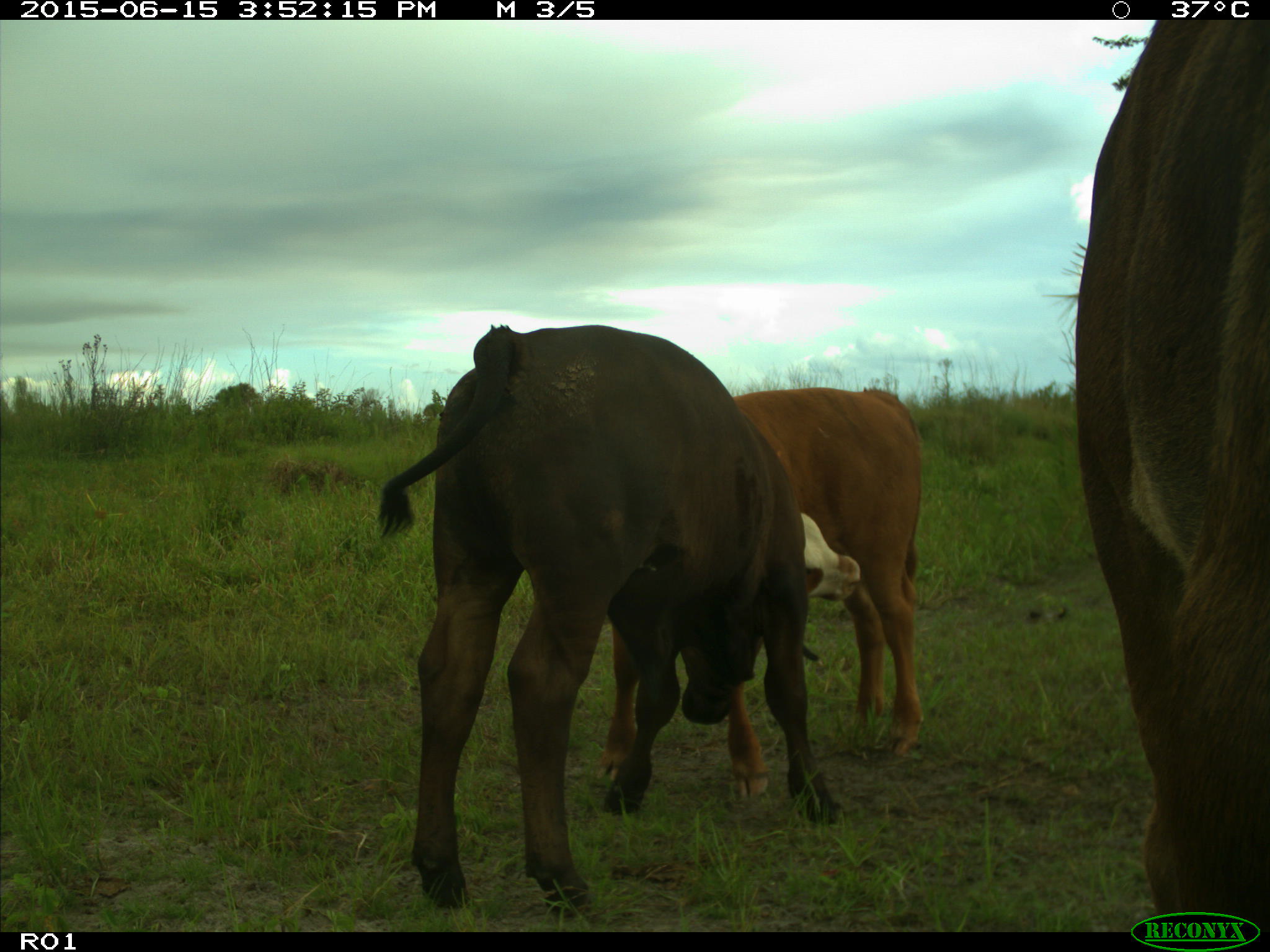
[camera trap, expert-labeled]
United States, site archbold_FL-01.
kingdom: Animalia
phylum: Chordata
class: Mammalia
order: Artiodactyla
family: Bovidae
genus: Bos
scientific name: Bos taurus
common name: domestic cow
Bos taurus (domestic cow).